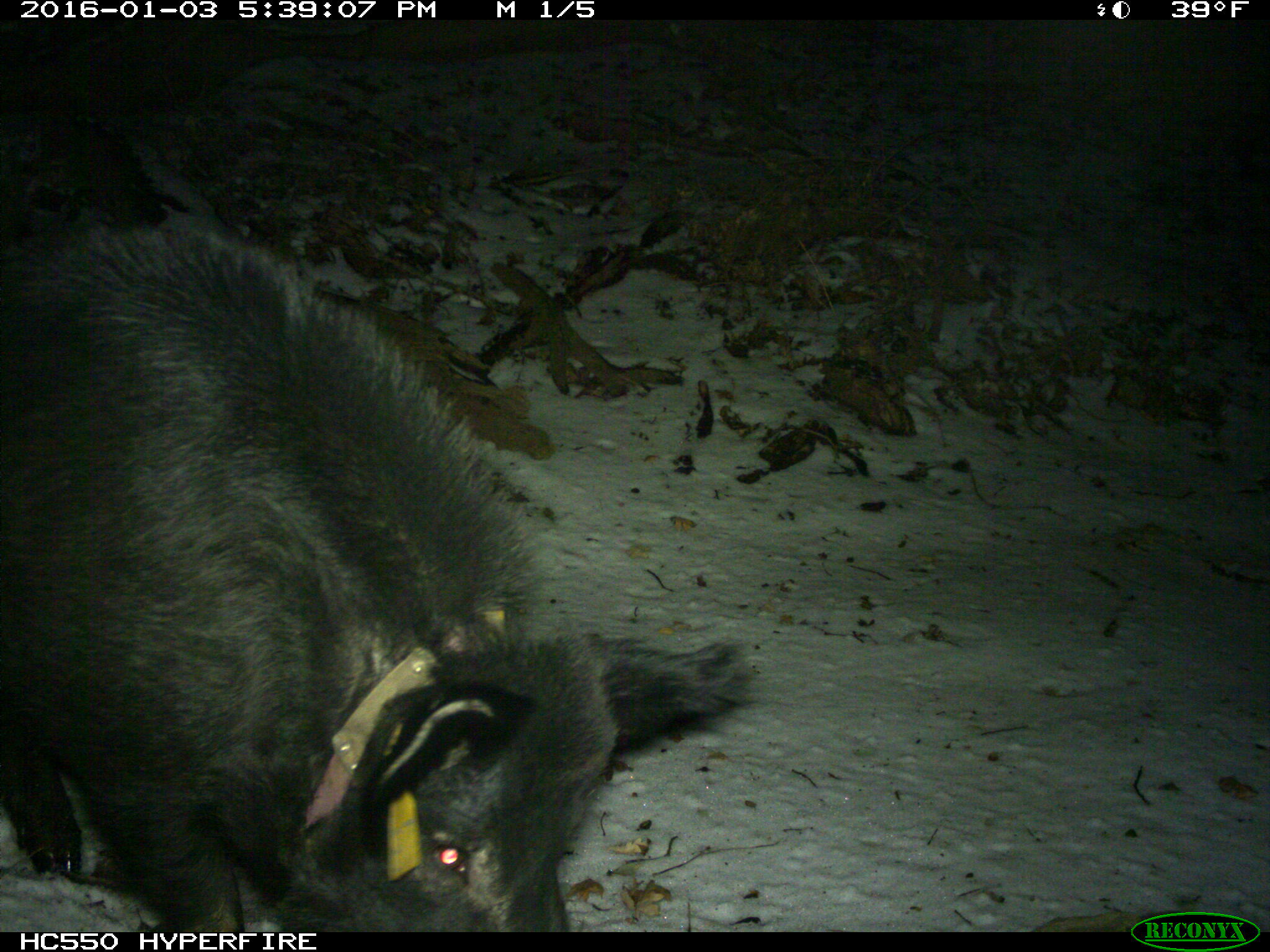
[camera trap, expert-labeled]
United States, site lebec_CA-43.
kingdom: Animalia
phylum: Chordata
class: Mammalia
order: Artiodactyla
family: Suidae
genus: Sus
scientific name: Sus scrofa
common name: wild boar